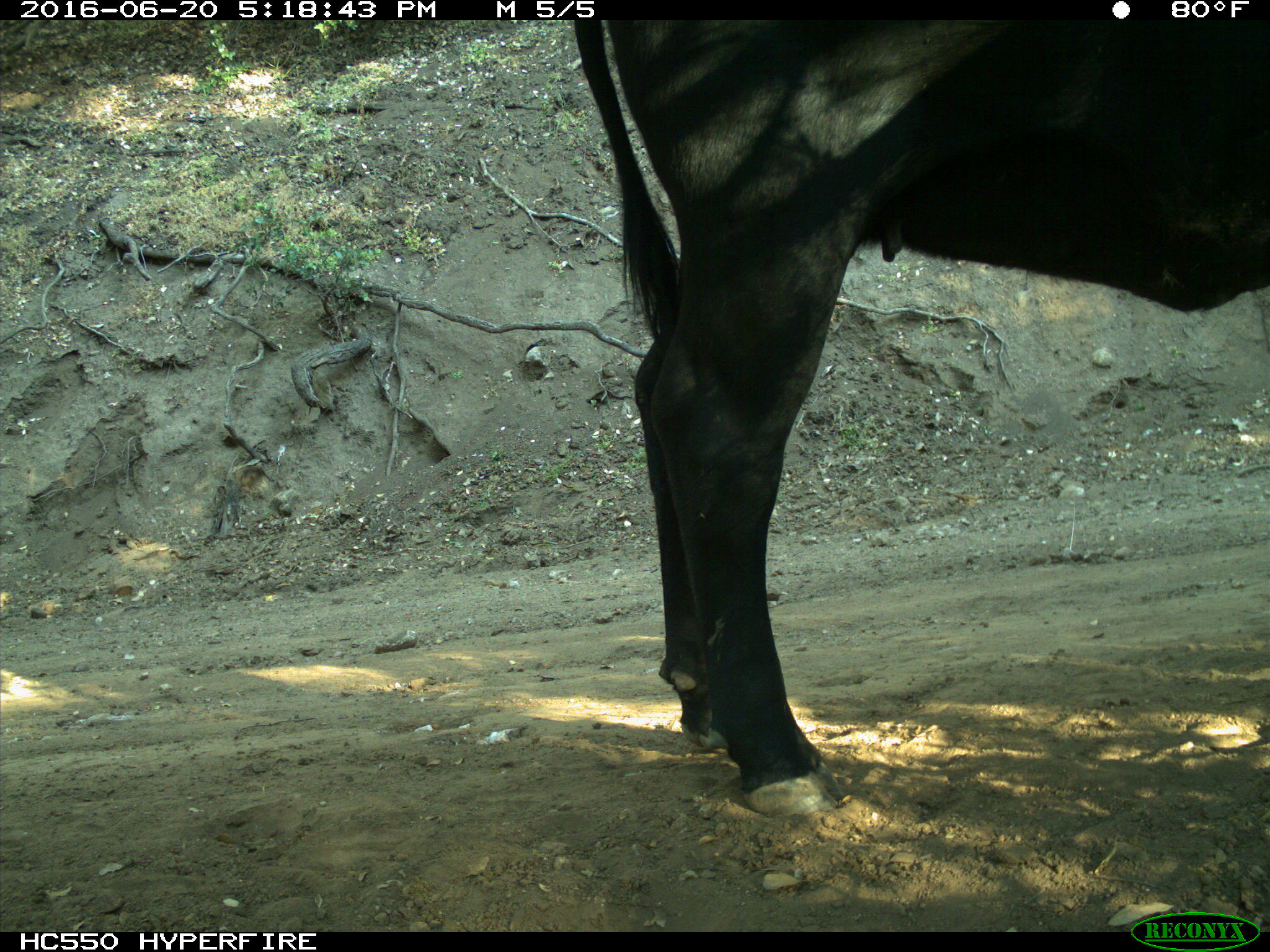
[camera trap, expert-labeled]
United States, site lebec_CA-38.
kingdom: Animalia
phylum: Chordata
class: Mammalia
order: Artiodactyla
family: Bovidae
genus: Bos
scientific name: Bos taurus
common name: domestic cow